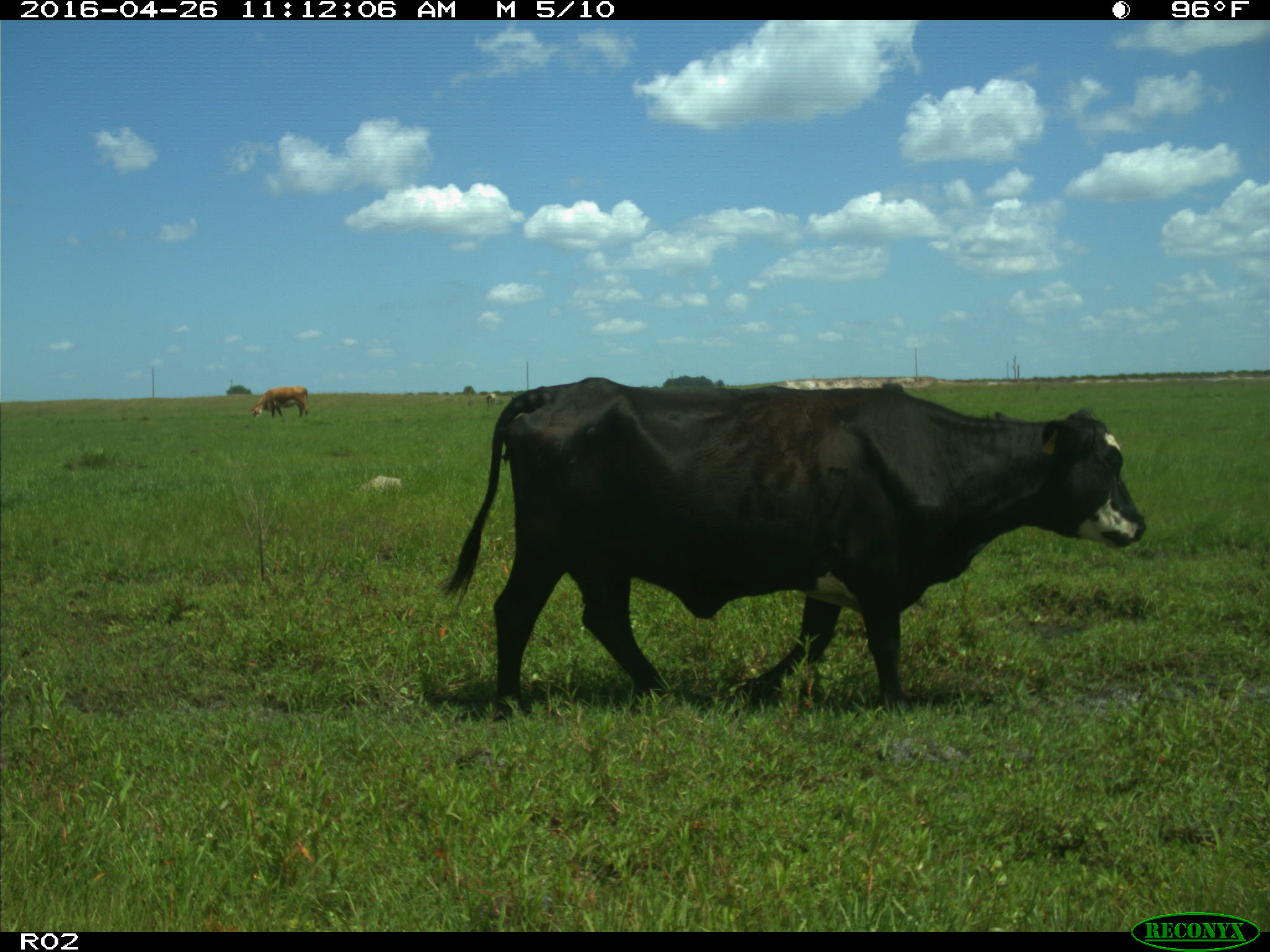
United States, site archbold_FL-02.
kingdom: Animalia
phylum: Chordata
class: Mammalia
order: Artiodactyla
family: Bovidae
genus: Bos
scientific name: Bos taurus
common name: domestic cow